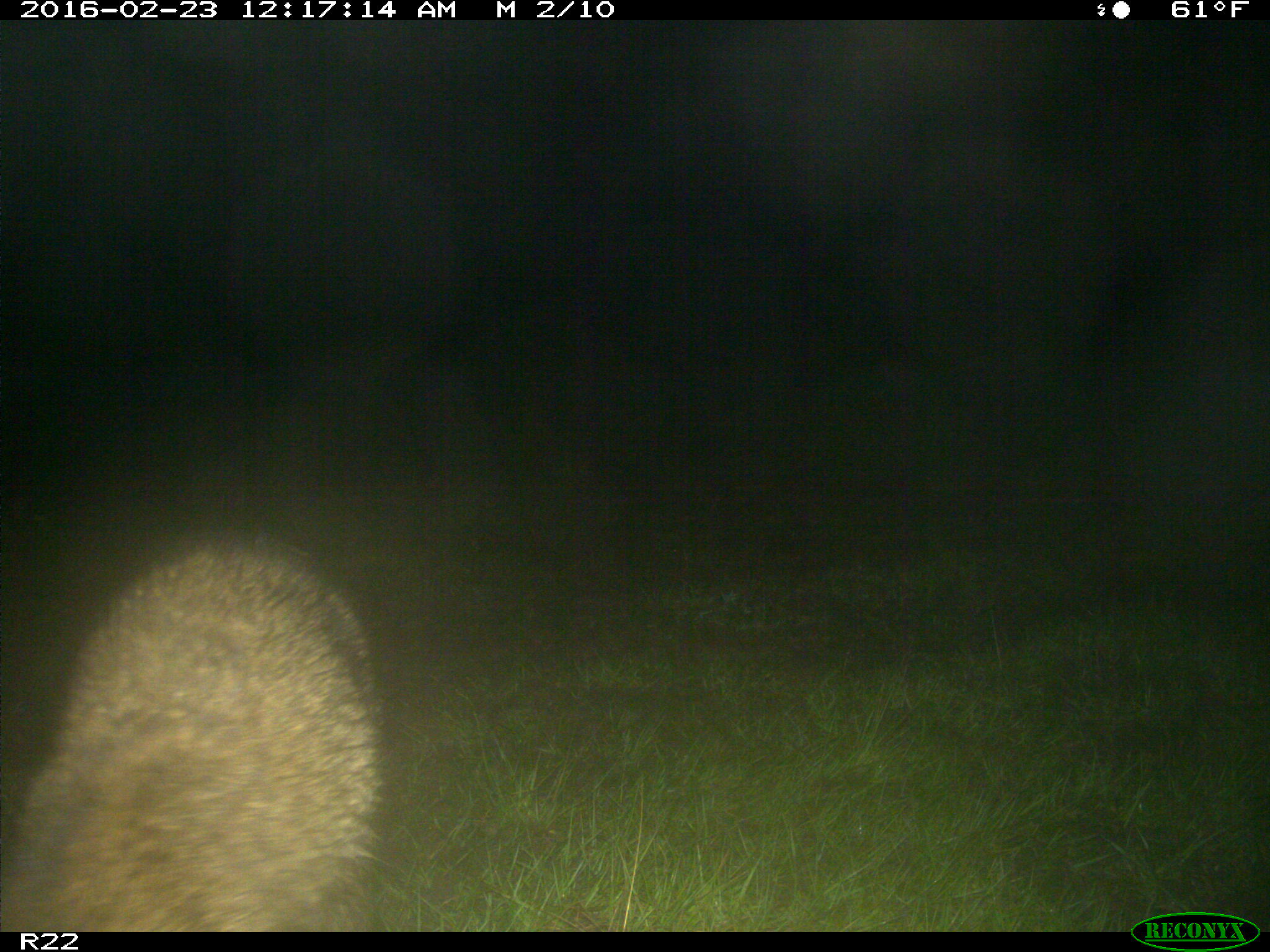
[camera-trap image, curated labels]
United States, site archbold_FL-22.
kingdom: Animalia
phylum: Chordata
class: Mammalia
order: Carnivora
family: Procyonidae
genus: Procyon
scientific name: Procyon lotor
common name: common raccoon